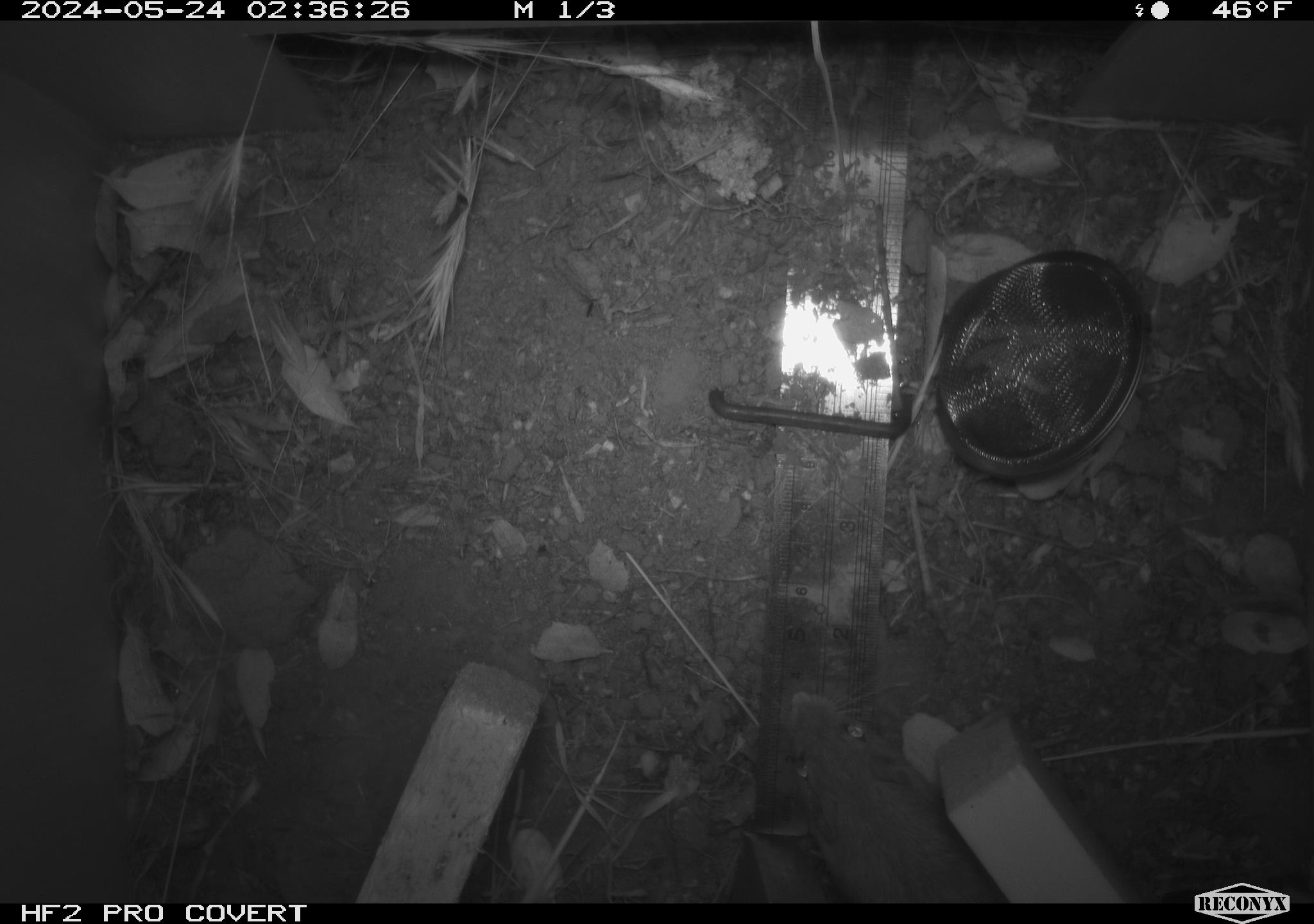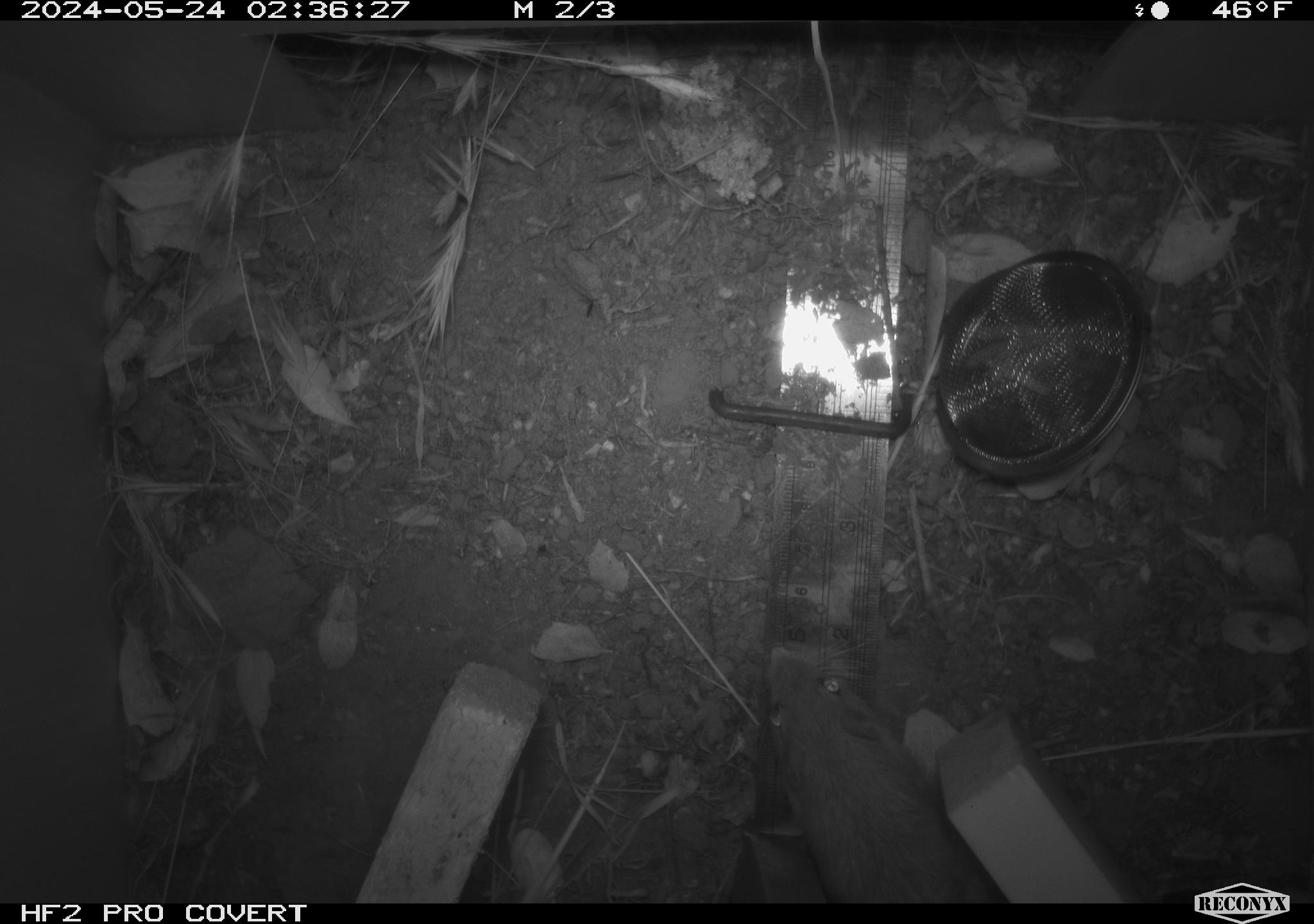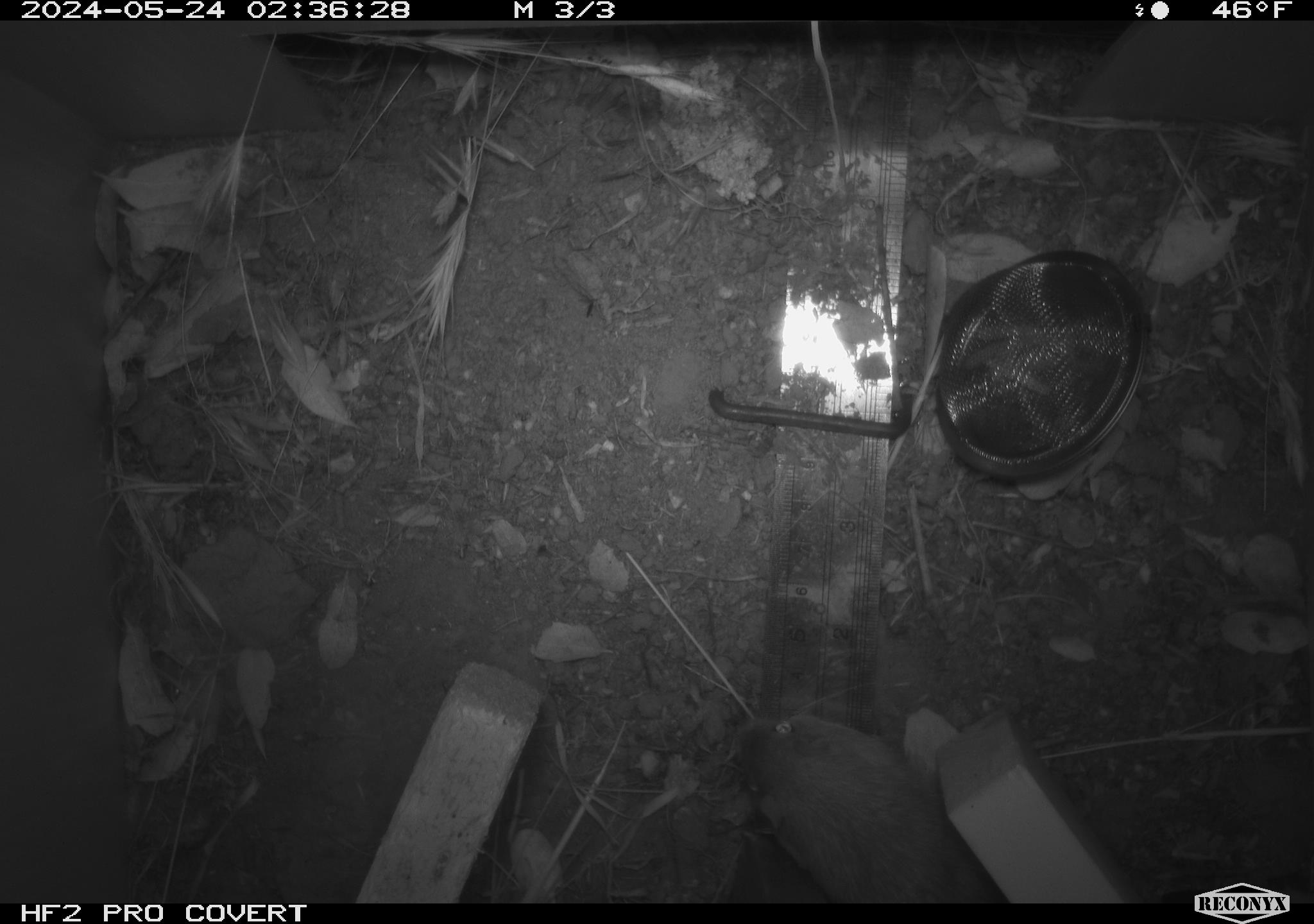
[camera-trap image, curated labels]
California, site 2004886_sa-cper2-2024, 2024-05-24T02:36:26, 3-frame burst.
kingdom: Animalia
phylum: Chordata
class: Mammalia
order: Rodentia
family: Heteromyidae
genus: Dipodomys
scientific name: Dipodomys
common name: kangaroo rats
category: dipodomys species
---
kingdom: Animalia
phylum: Chordata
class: Mammalia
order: Rodentia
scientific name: Rodentia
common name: rodent